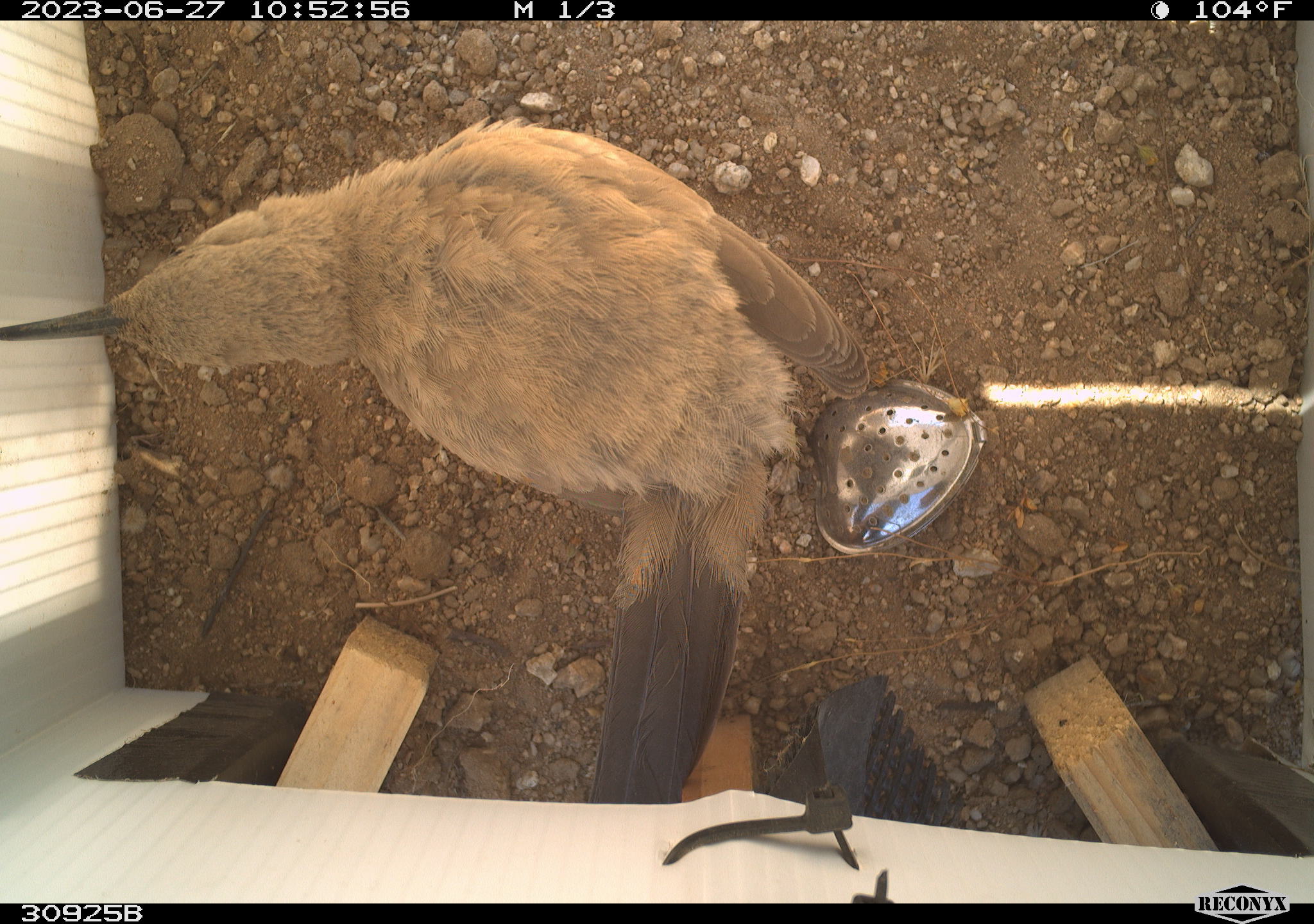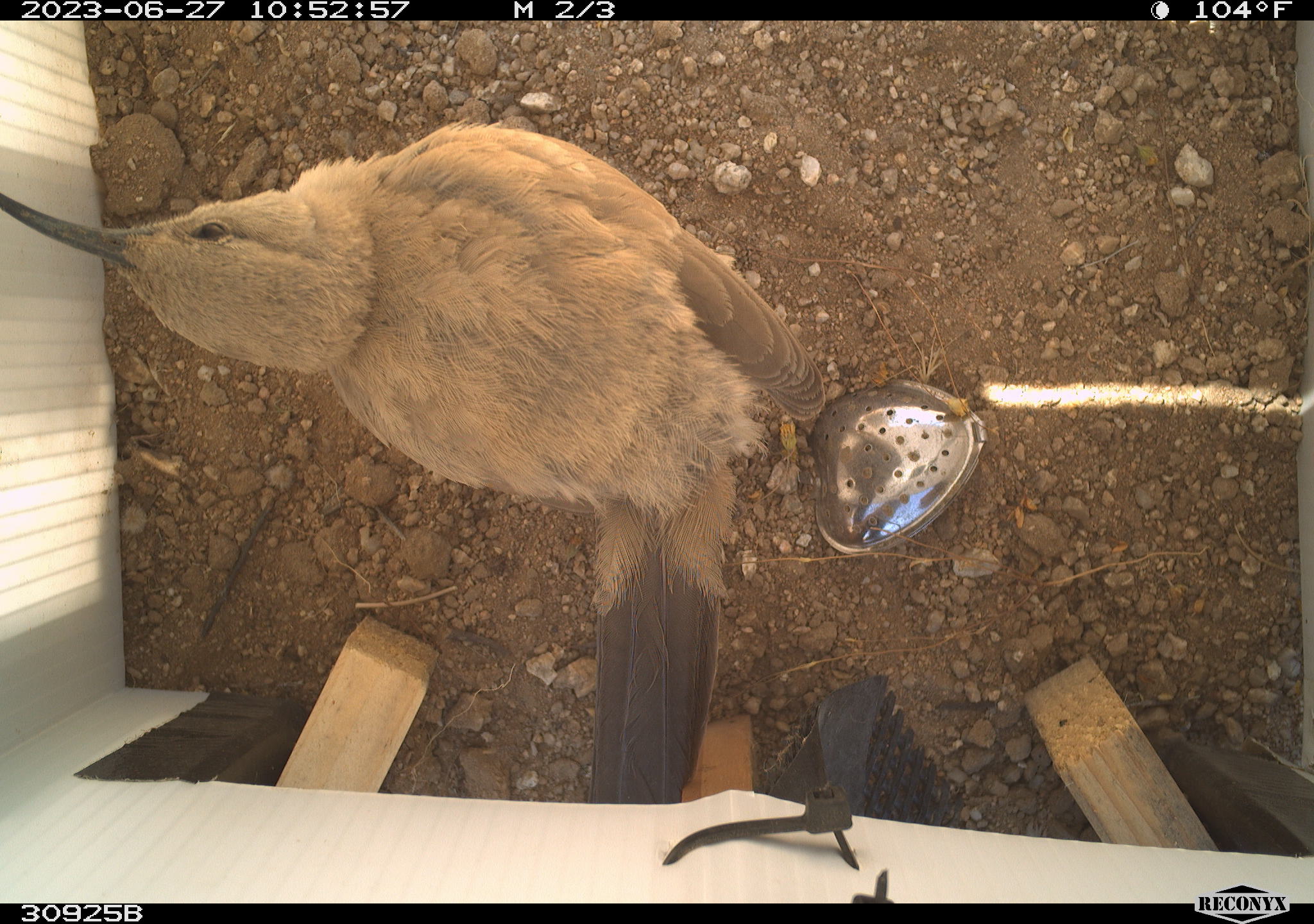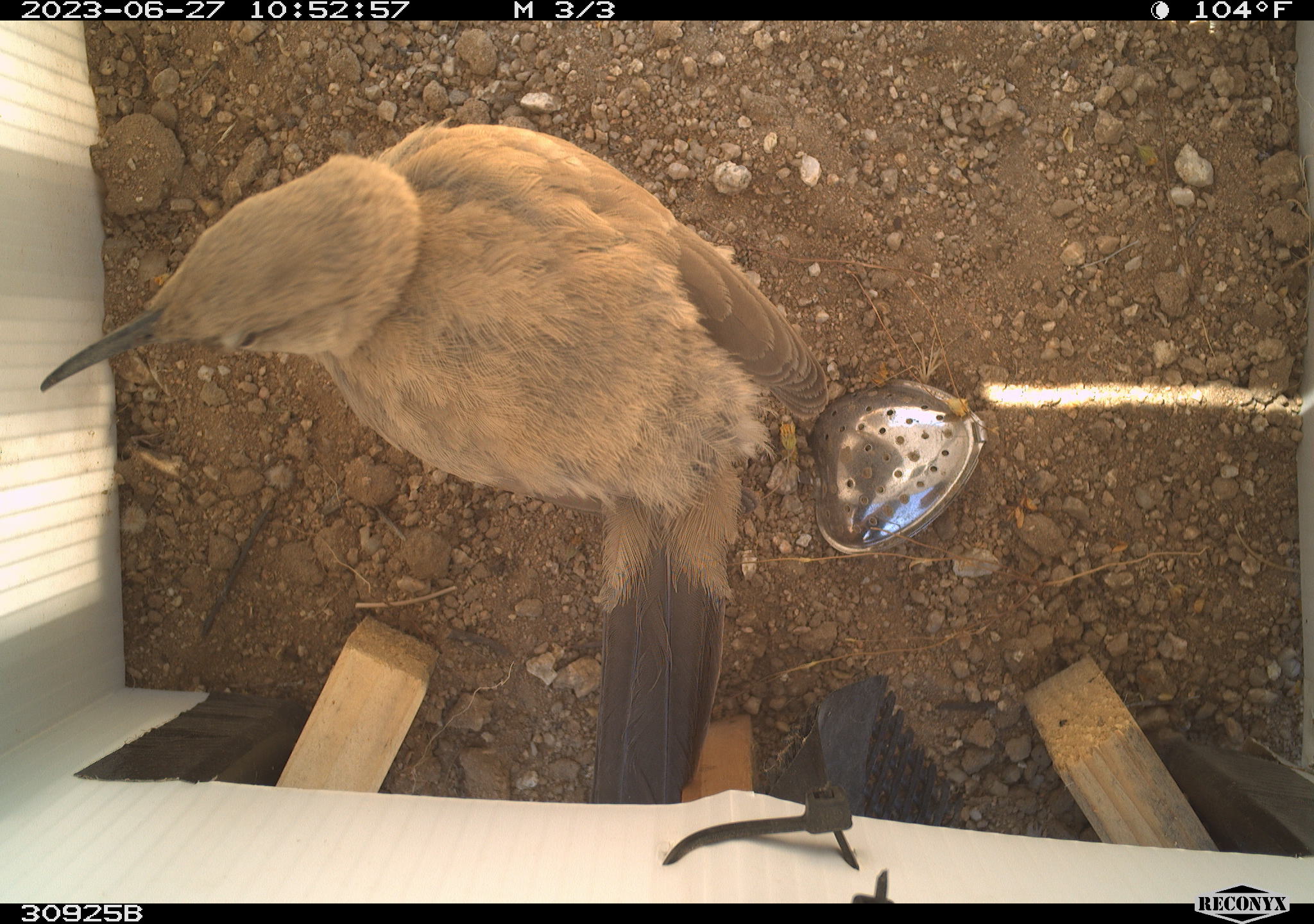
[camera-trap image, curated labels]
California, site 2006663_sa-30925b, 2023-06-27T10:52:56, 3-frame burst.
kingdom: Animalia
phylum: Chordata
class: Aves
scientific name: Aves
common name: bird